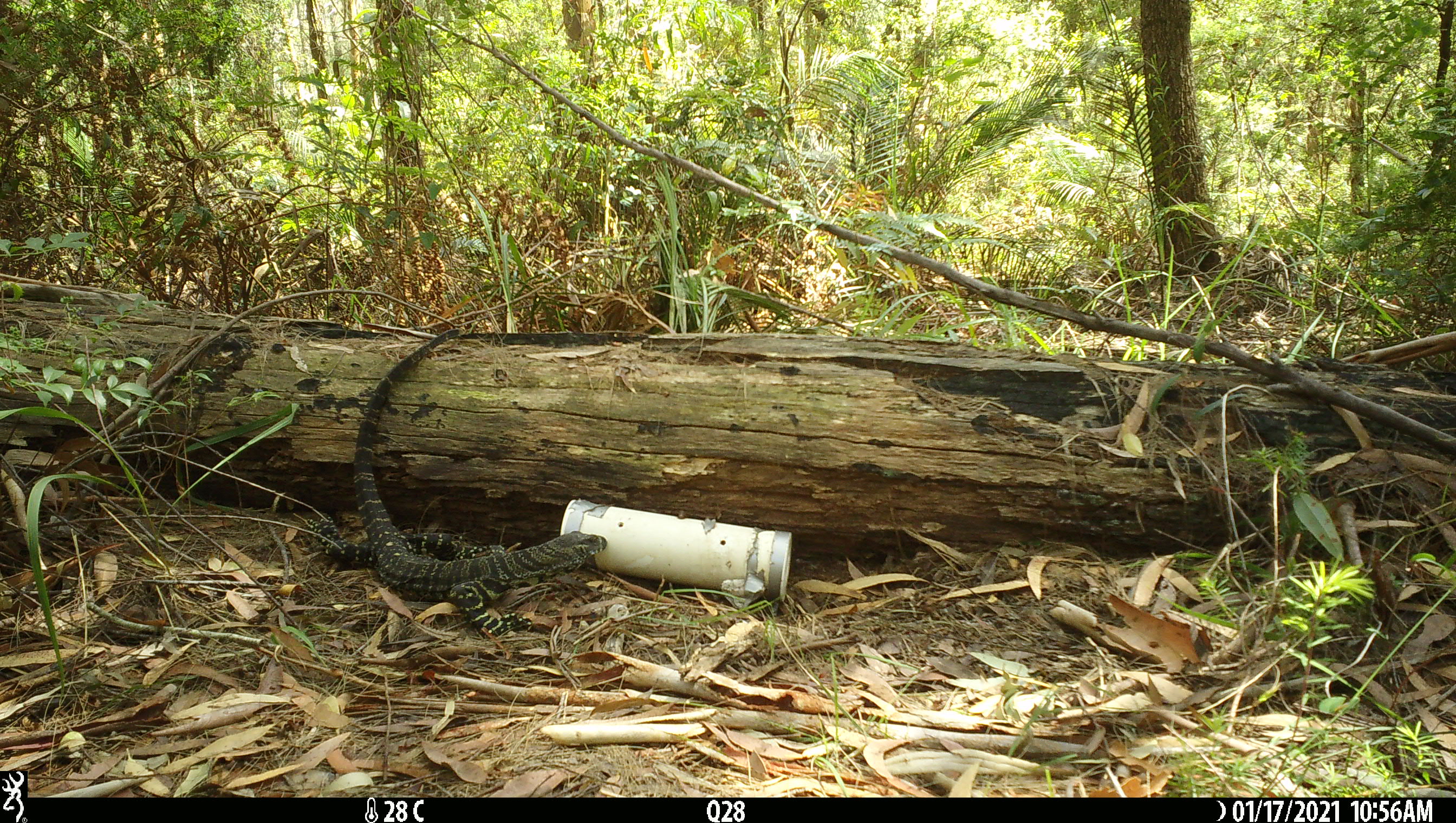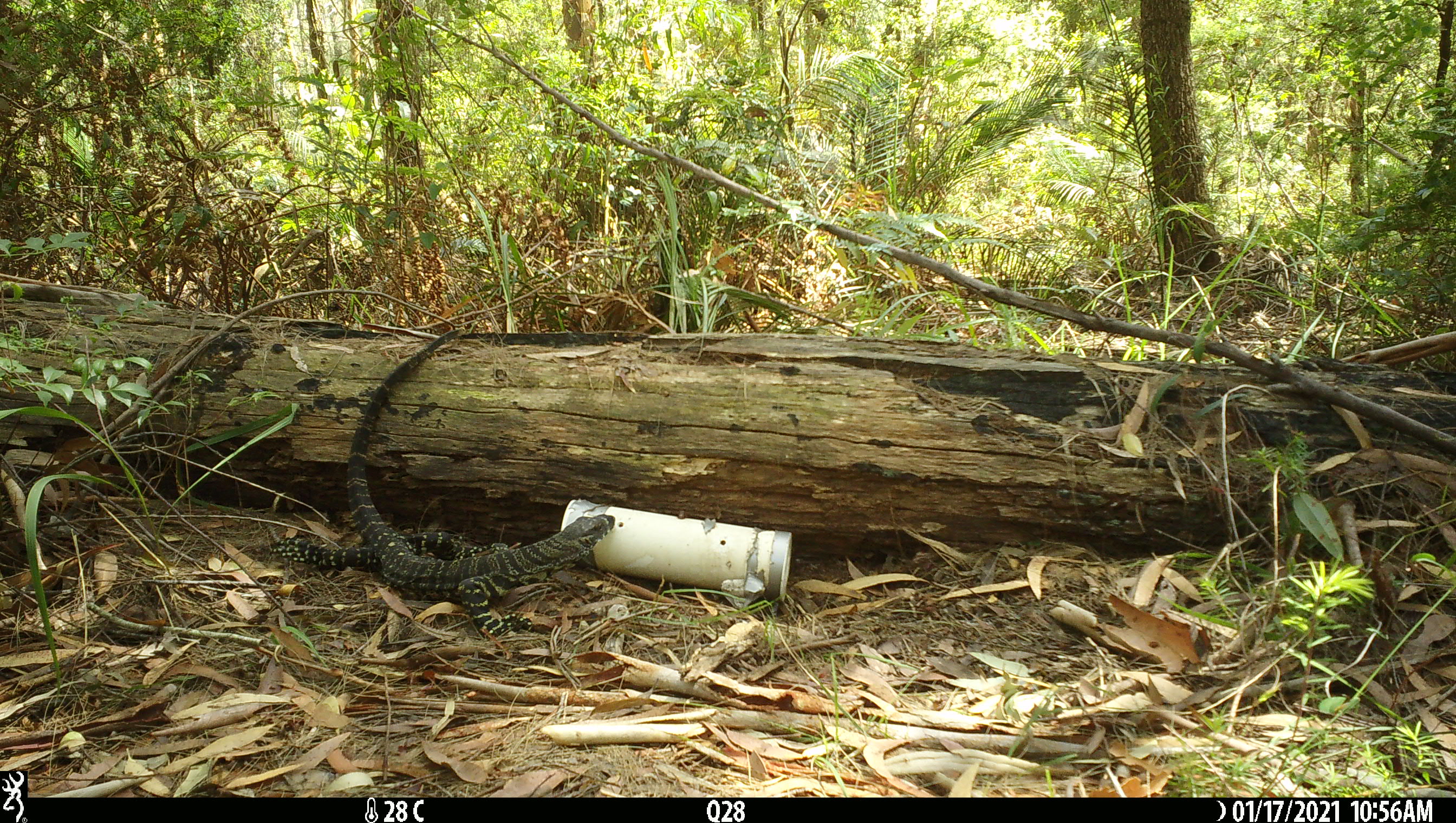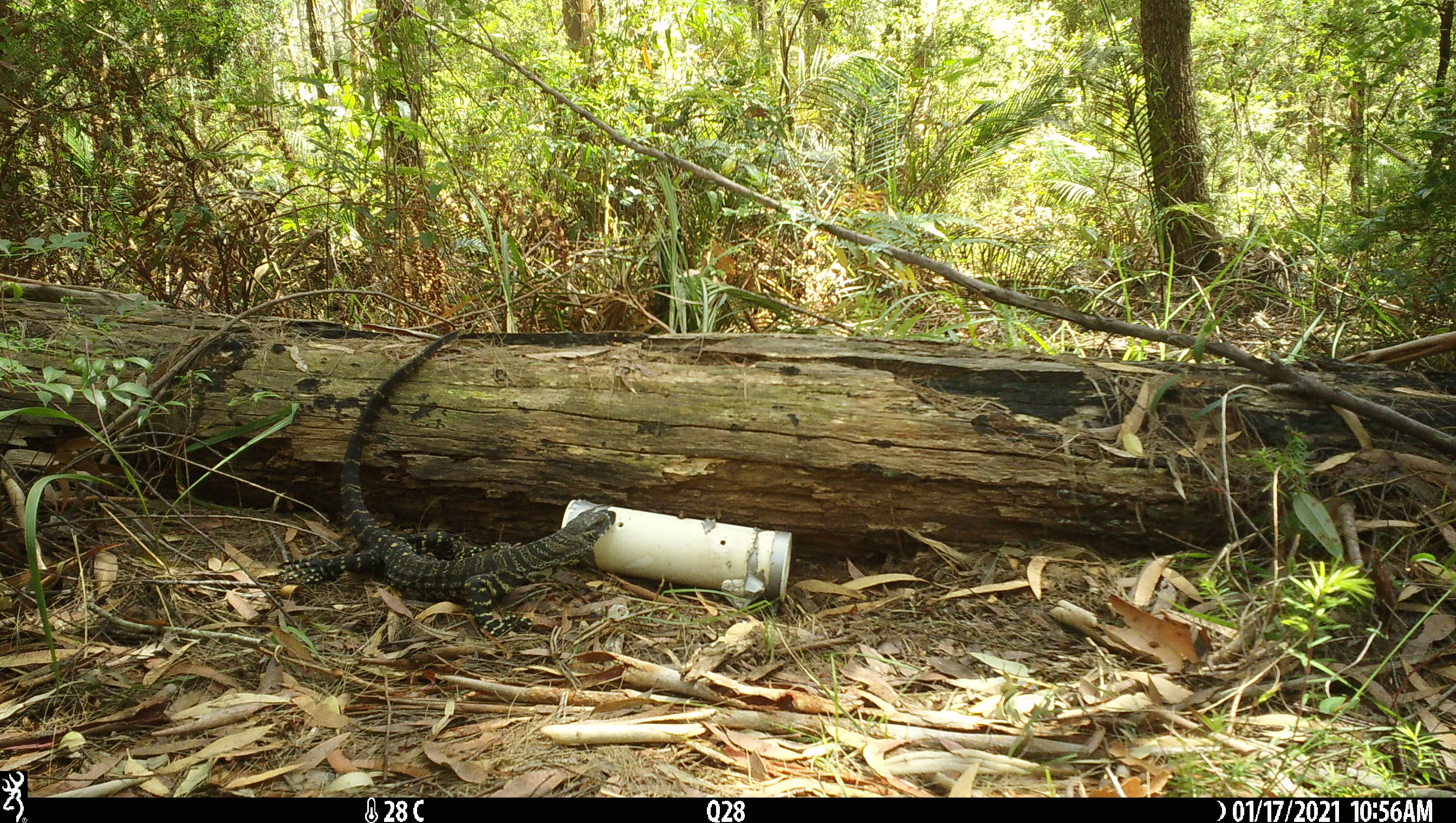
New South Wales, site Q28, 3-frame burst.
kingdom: Animalia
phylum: Chordata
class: Reptilia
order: Squamata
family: Varanidae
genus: Varanus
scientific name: Varanus varius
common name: lace monitor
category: goanna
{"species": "goanna (lace monitor) (Varanus varius)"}